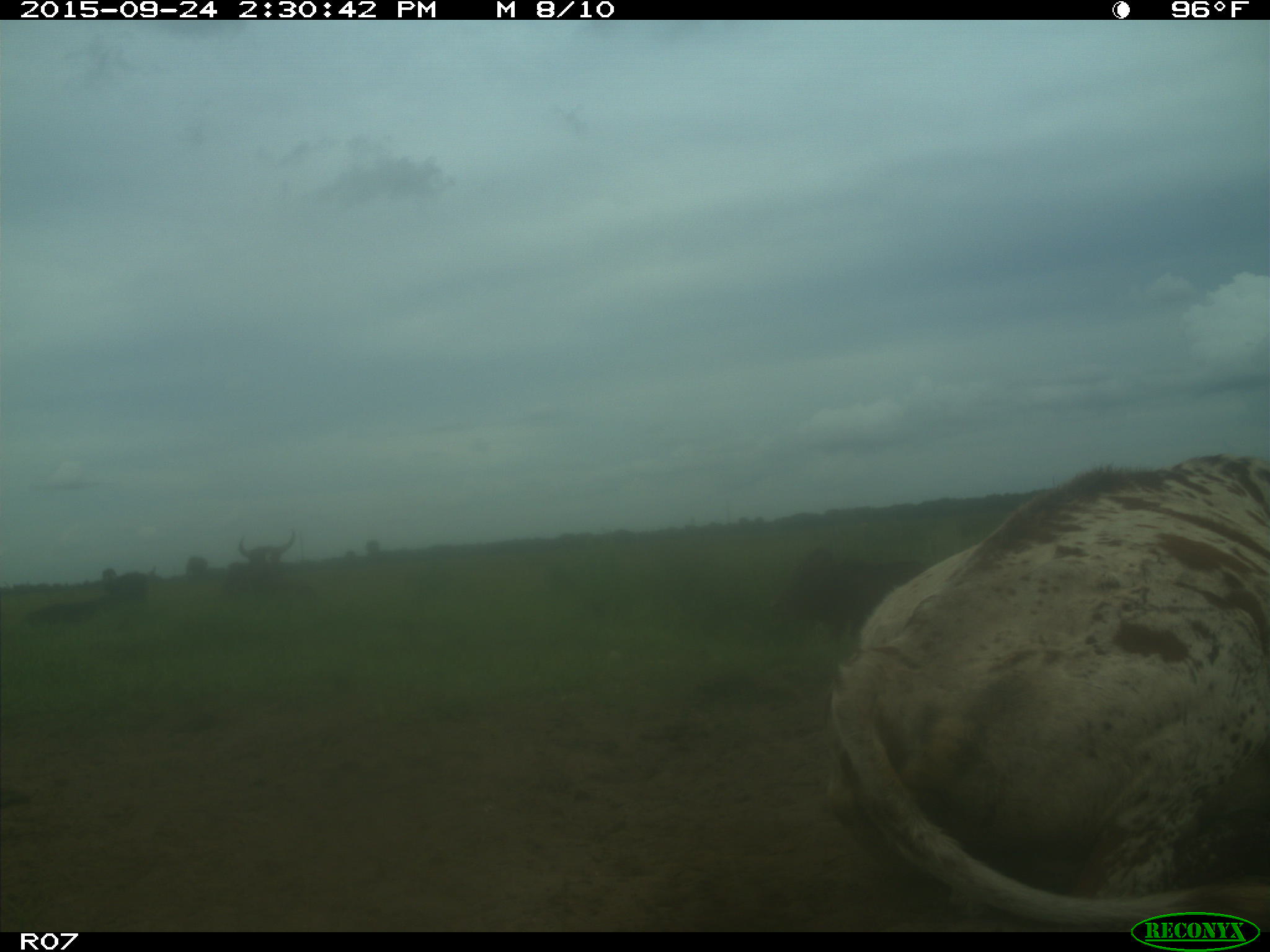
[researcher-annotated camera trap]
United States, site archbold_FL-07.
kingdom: Animalia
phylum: Chordata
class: Mammalia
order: Artiodactyla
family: Bovidae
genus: Bos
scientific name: Bos taurus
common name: domestic cow